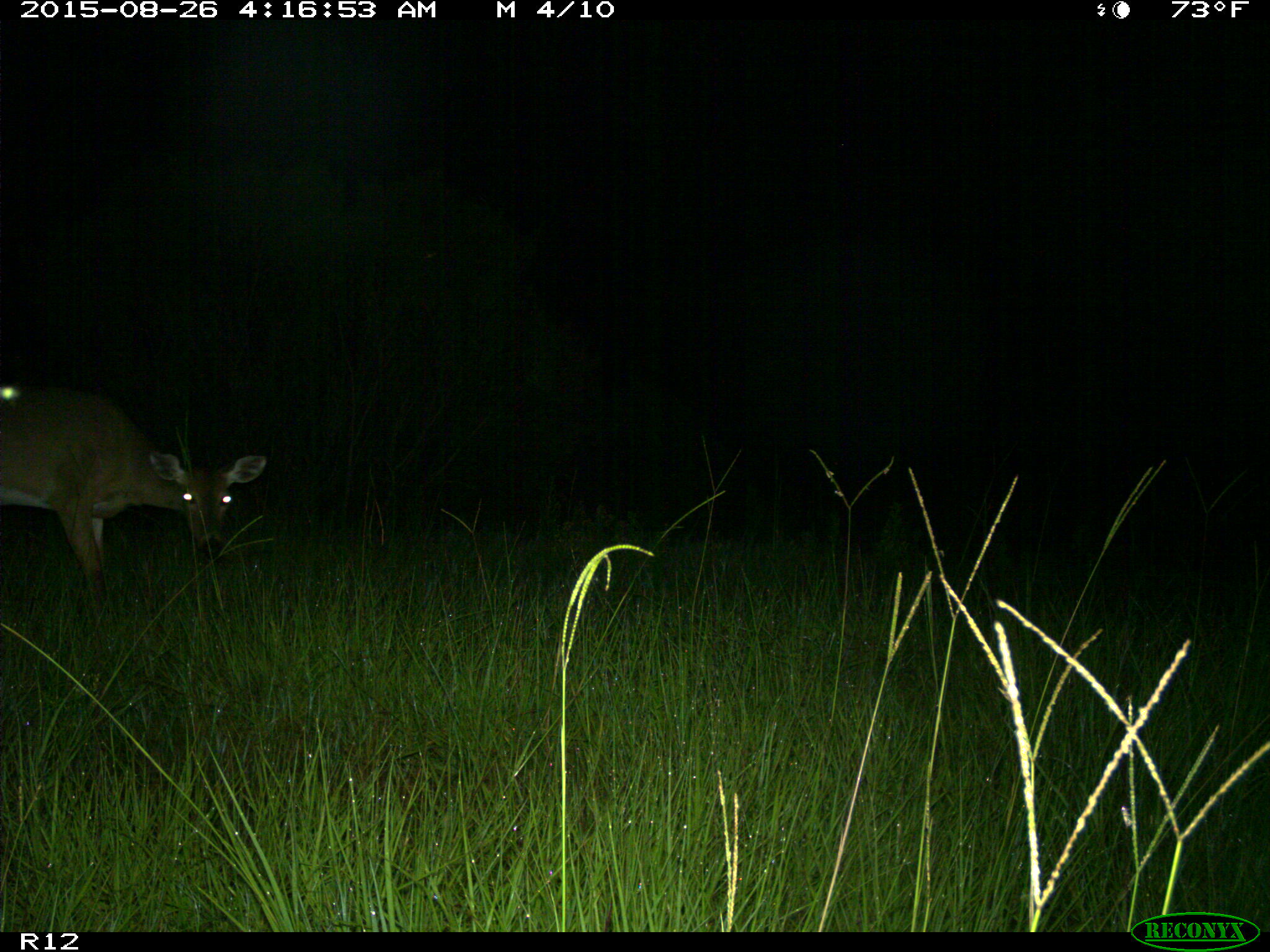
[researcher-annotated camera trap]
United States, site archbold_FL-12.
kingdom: Animalia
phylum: Chordata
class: Mammalia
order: Artiodactyla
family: Cervidae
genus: Odocoileus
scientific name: Odocoileus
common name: deer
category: unidentified deer